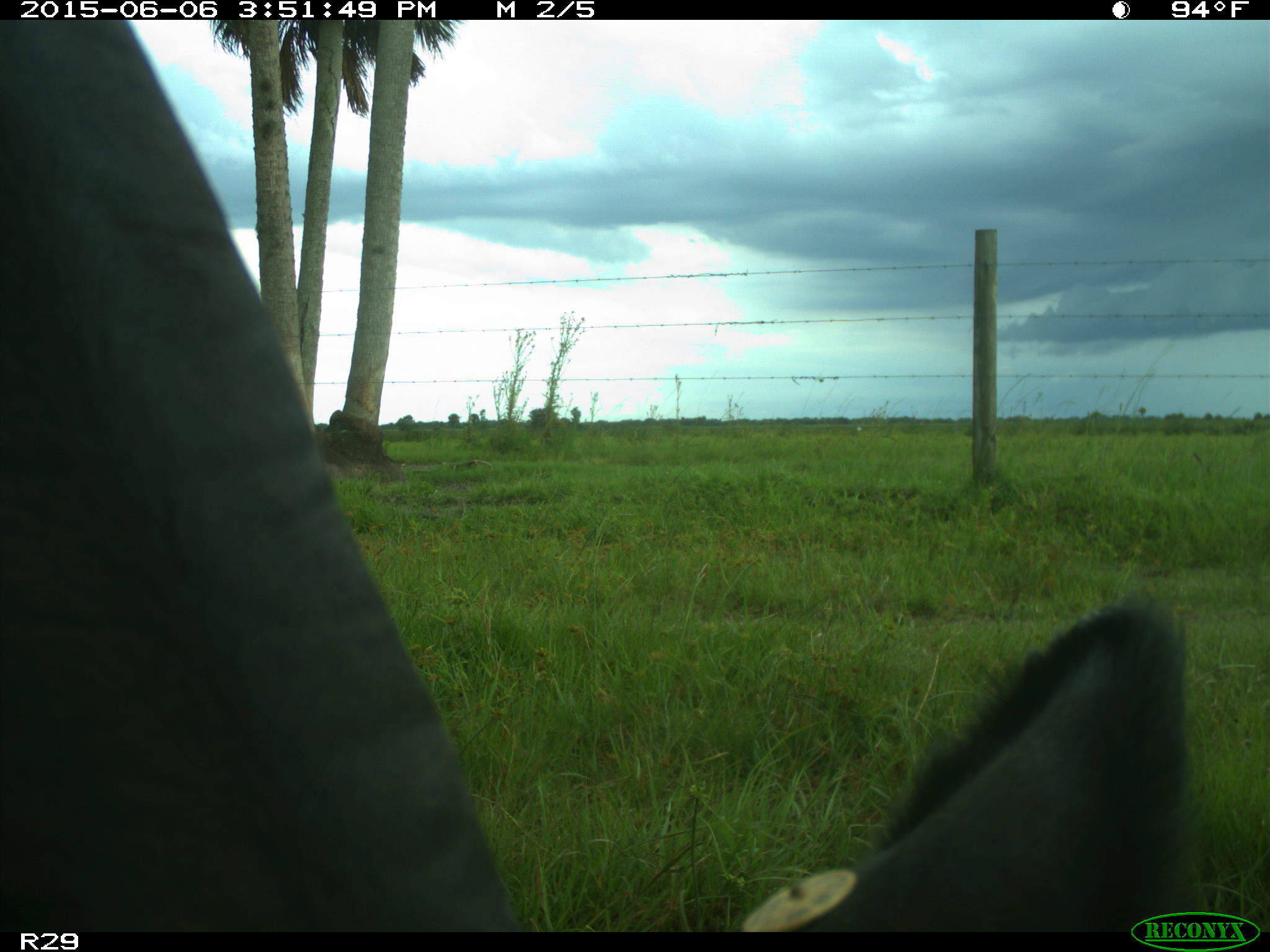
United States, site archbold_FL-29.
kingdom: Animalia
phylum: Chordata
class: Mammalia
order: Artiodactyla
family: Bovidae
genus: Bos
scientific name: Bos taurus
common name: domestic cow